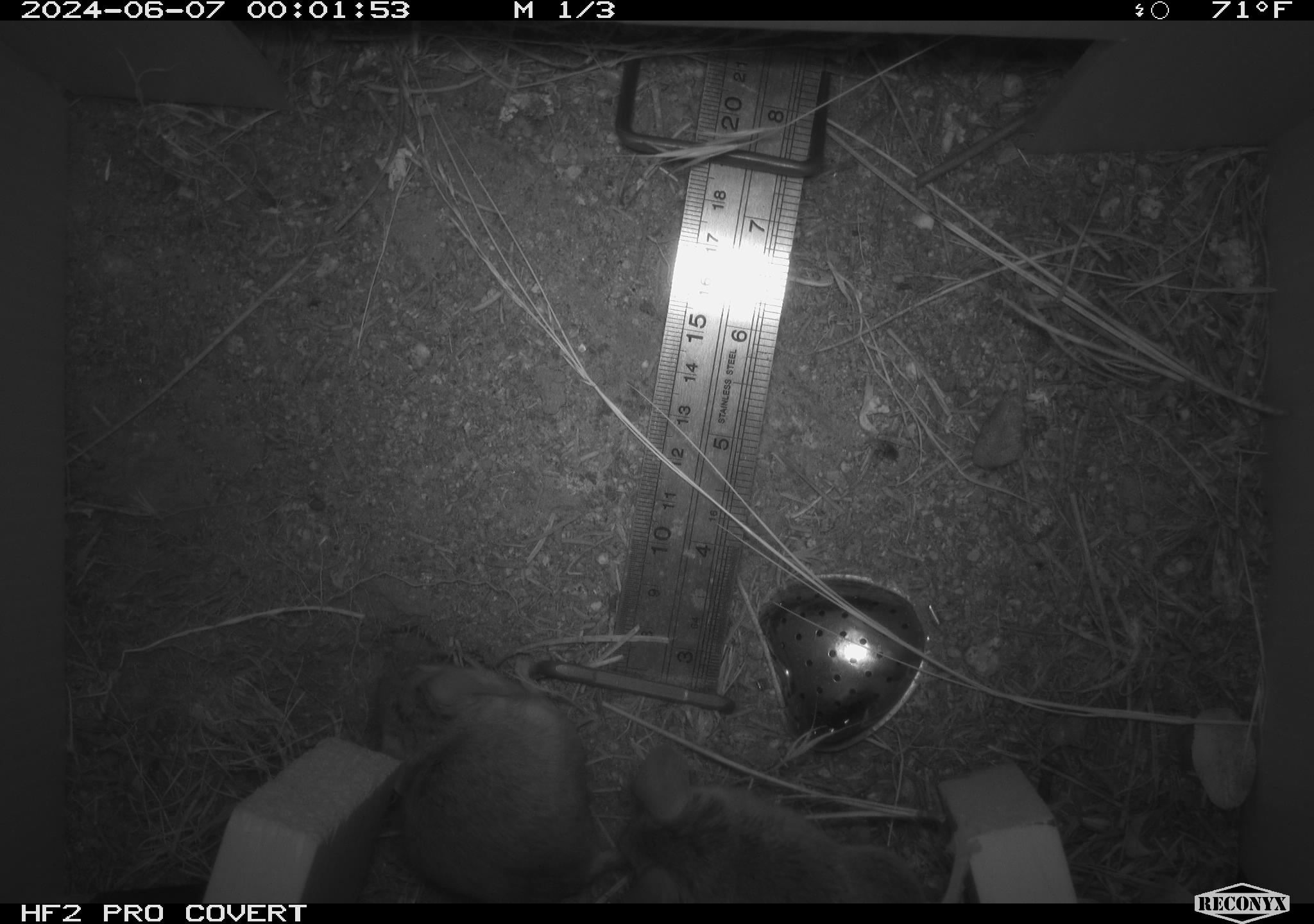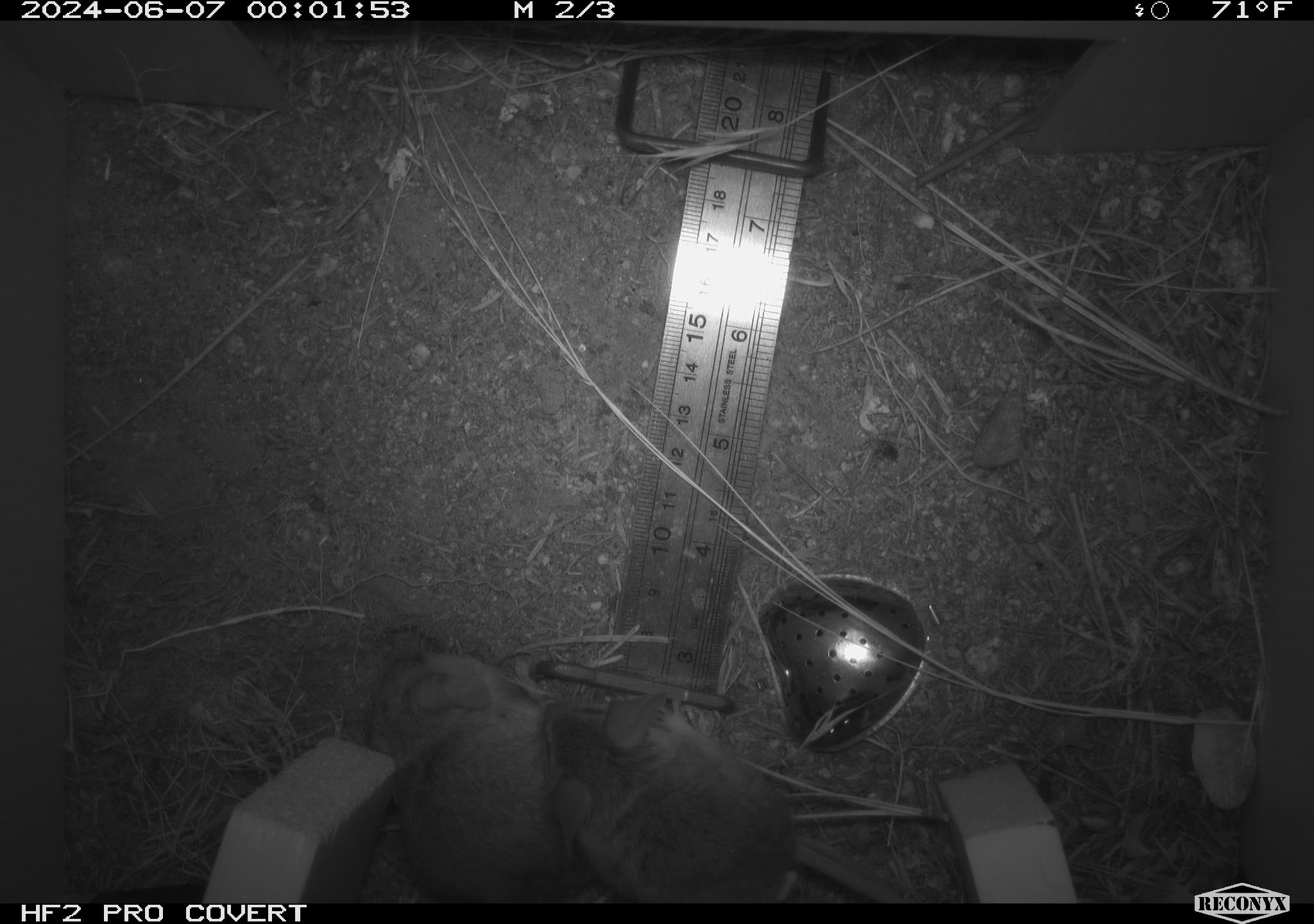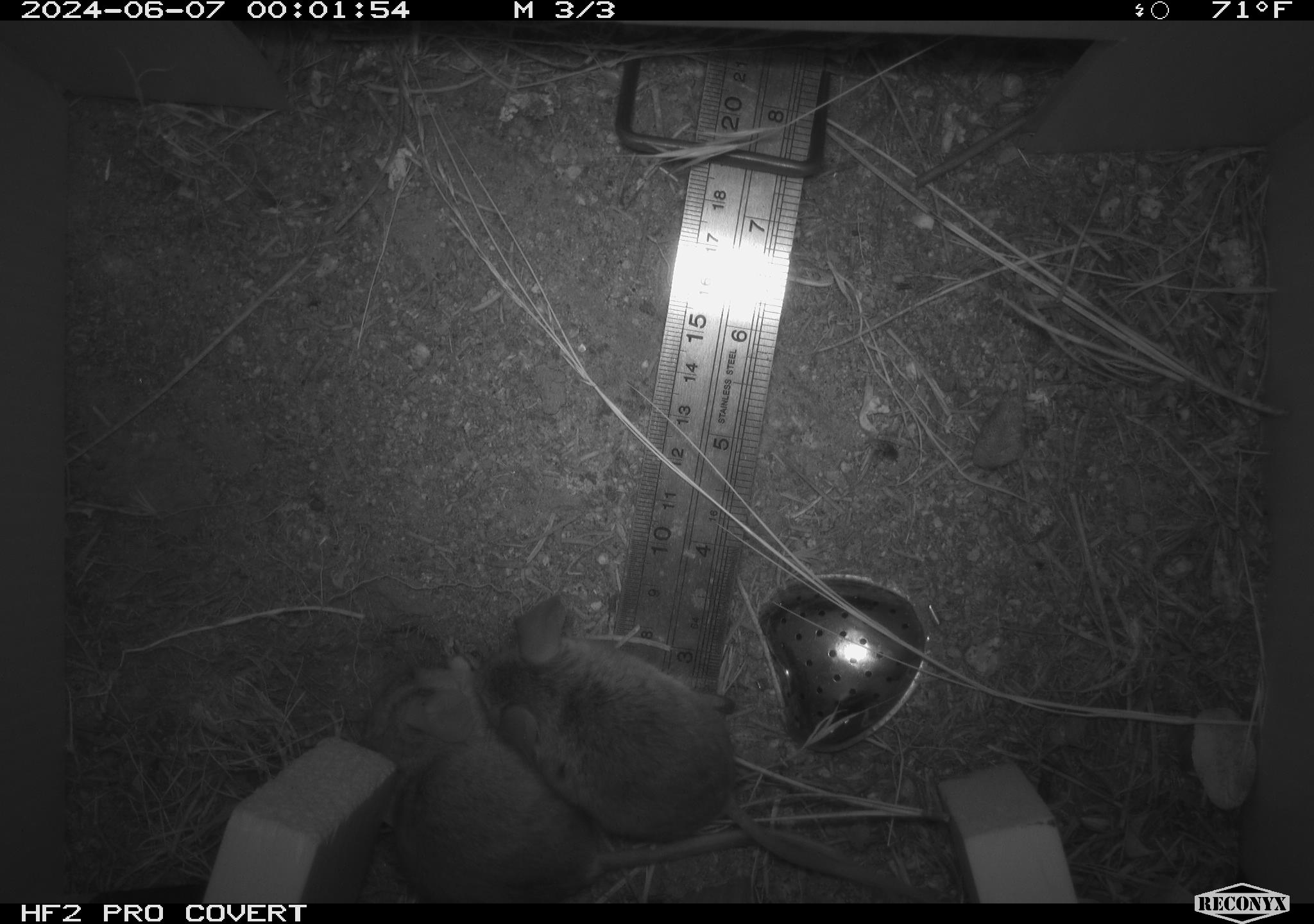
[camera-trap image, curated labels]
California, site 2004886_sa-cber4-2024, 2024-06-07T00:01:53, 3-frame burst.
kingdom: Animalia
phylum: Chordata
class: Mammalia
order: Rodentia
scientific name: Rodentia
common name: mouse species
Mouse species (Rodentia).